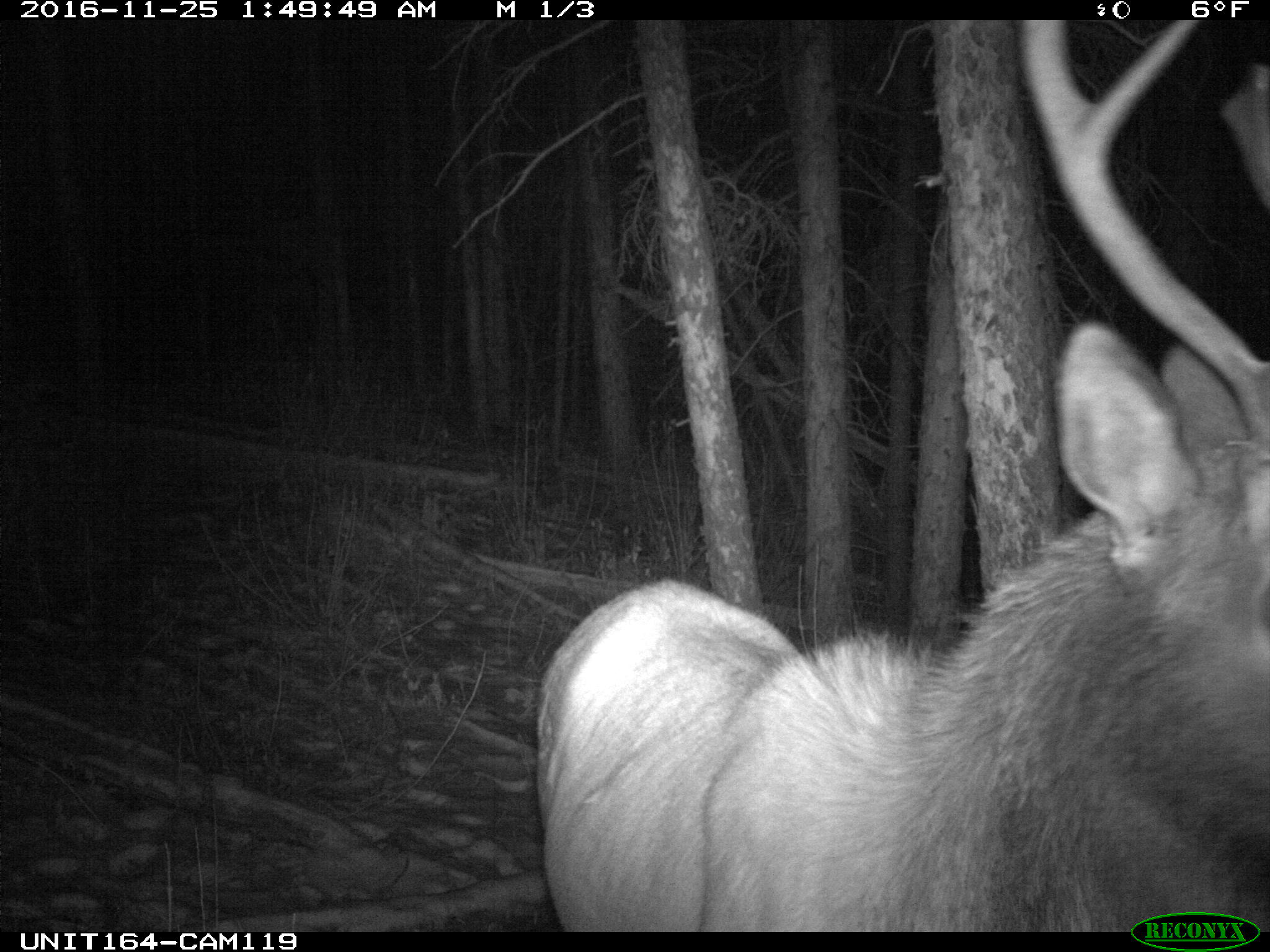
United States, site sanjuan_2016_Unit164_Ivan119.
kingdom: Animalia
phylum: Chordata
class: Mammalia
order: Artiodactyla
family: Cervidae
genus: Cervus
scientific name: Cervus elaphus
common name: red deer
Cervus elaphus (red deer).